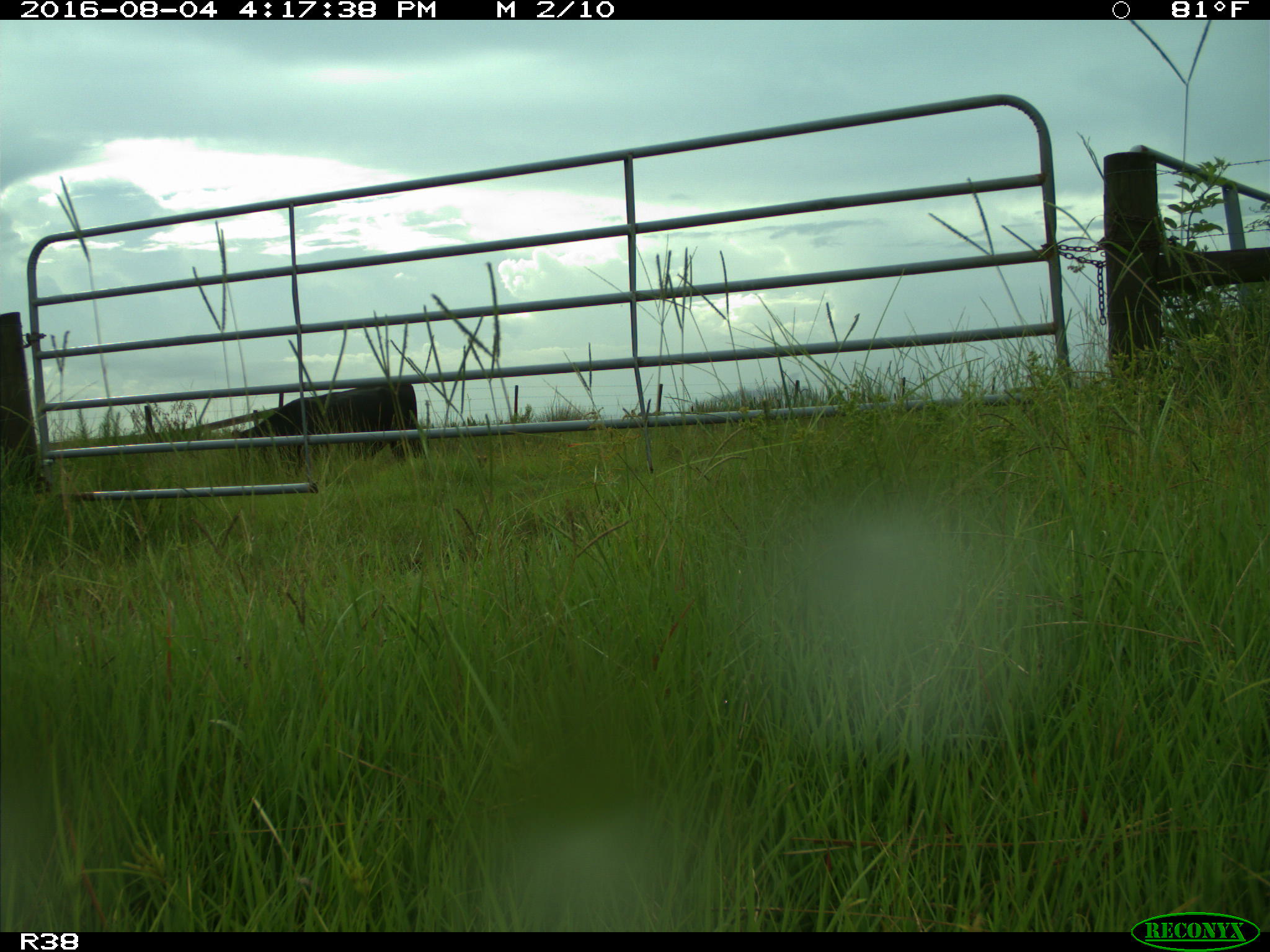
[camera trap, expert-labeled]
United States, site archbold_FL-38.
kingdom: Animalia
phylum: Chordata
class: Mammalia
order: Artiodactyla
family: Bovidae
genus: Bos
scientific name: Bos taurus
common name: domestic cow